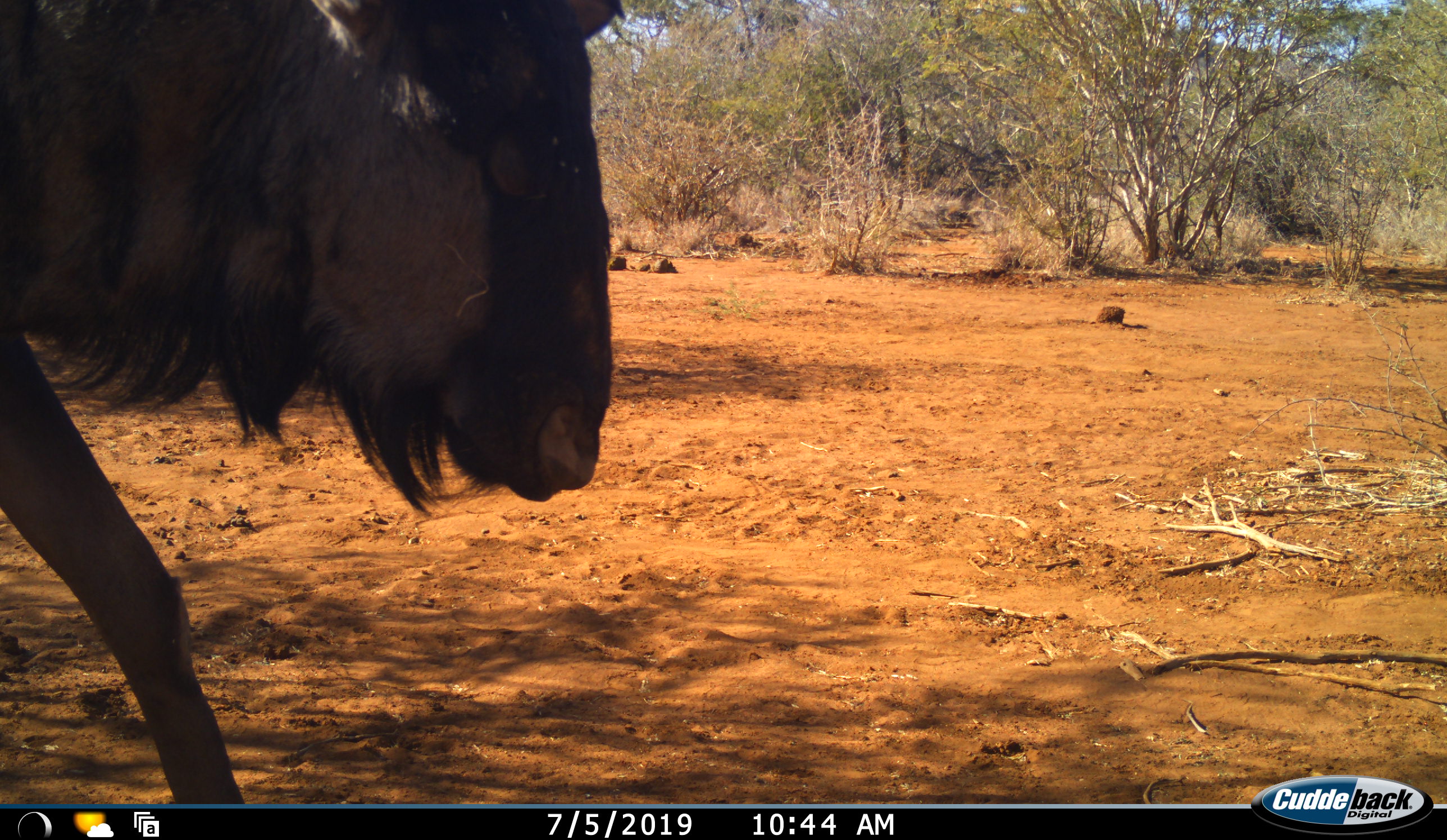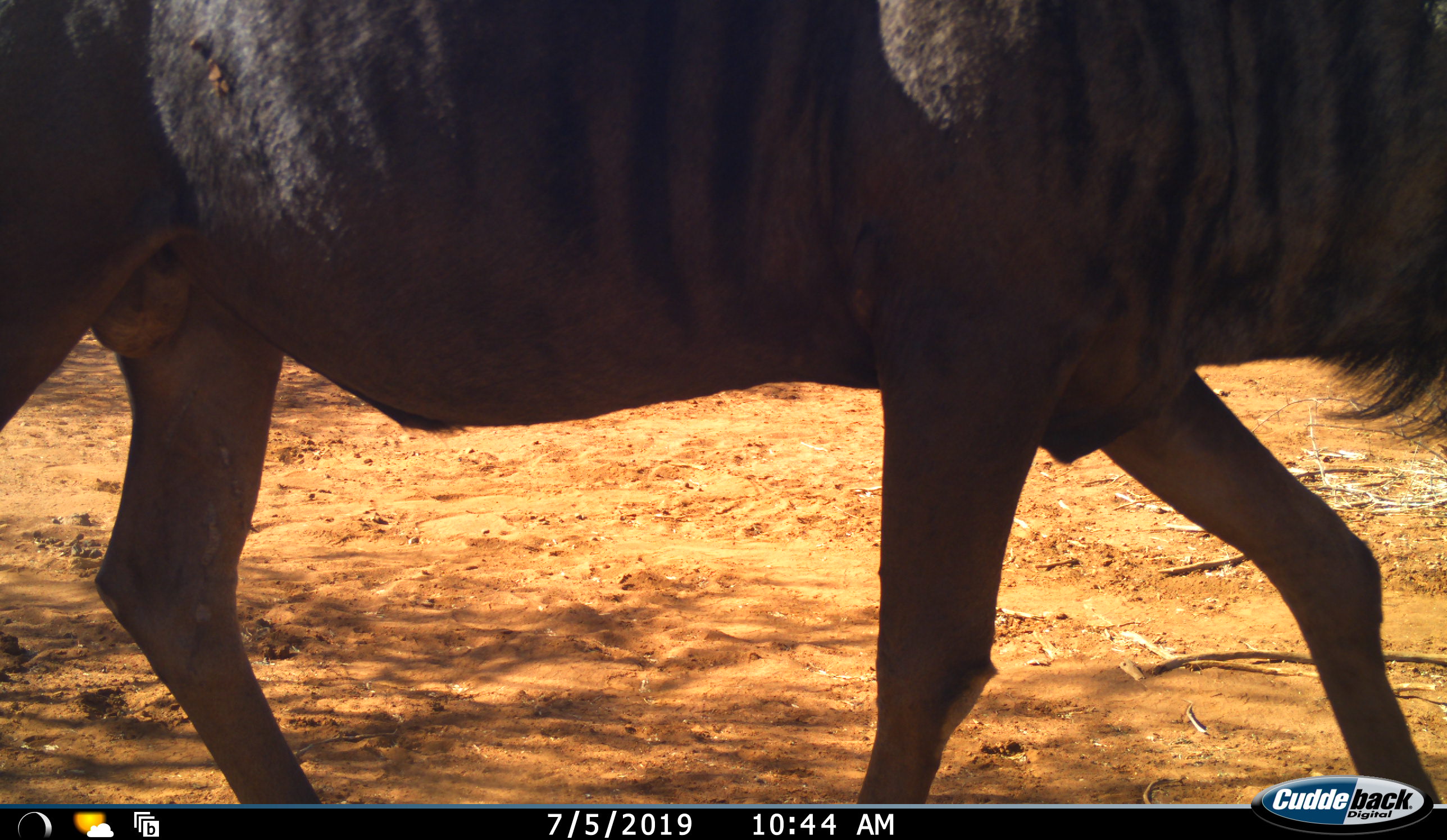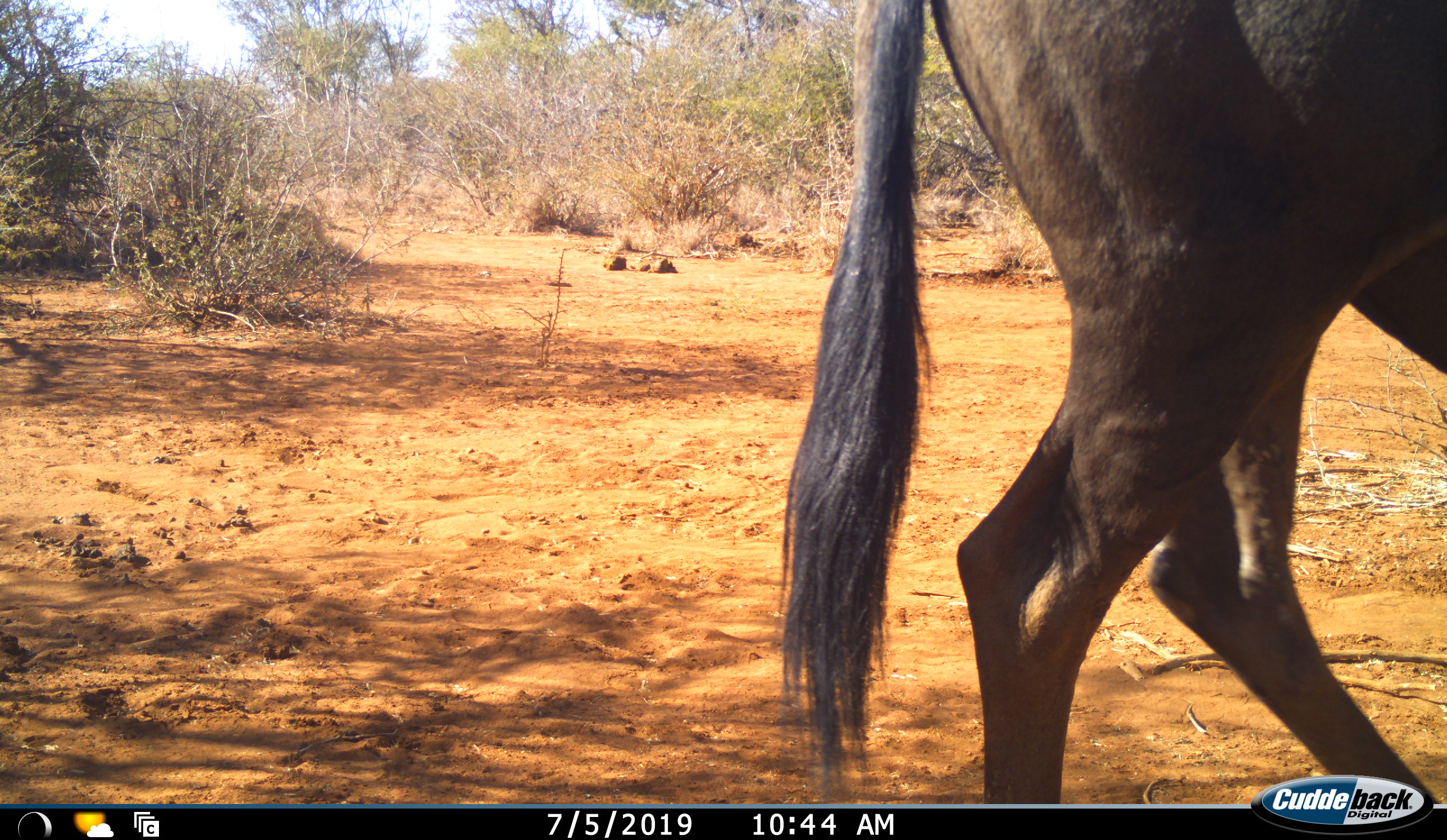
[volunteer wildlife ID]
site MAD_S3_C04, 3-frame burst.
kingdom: Animalia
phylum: Chordata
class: Mammalia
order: Artiodactyla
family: Bovidae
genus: Connochaetes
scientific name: Connochaetes taurinus taurinus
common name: blue wildebeest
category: wildebeestblue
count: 1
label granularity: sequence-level